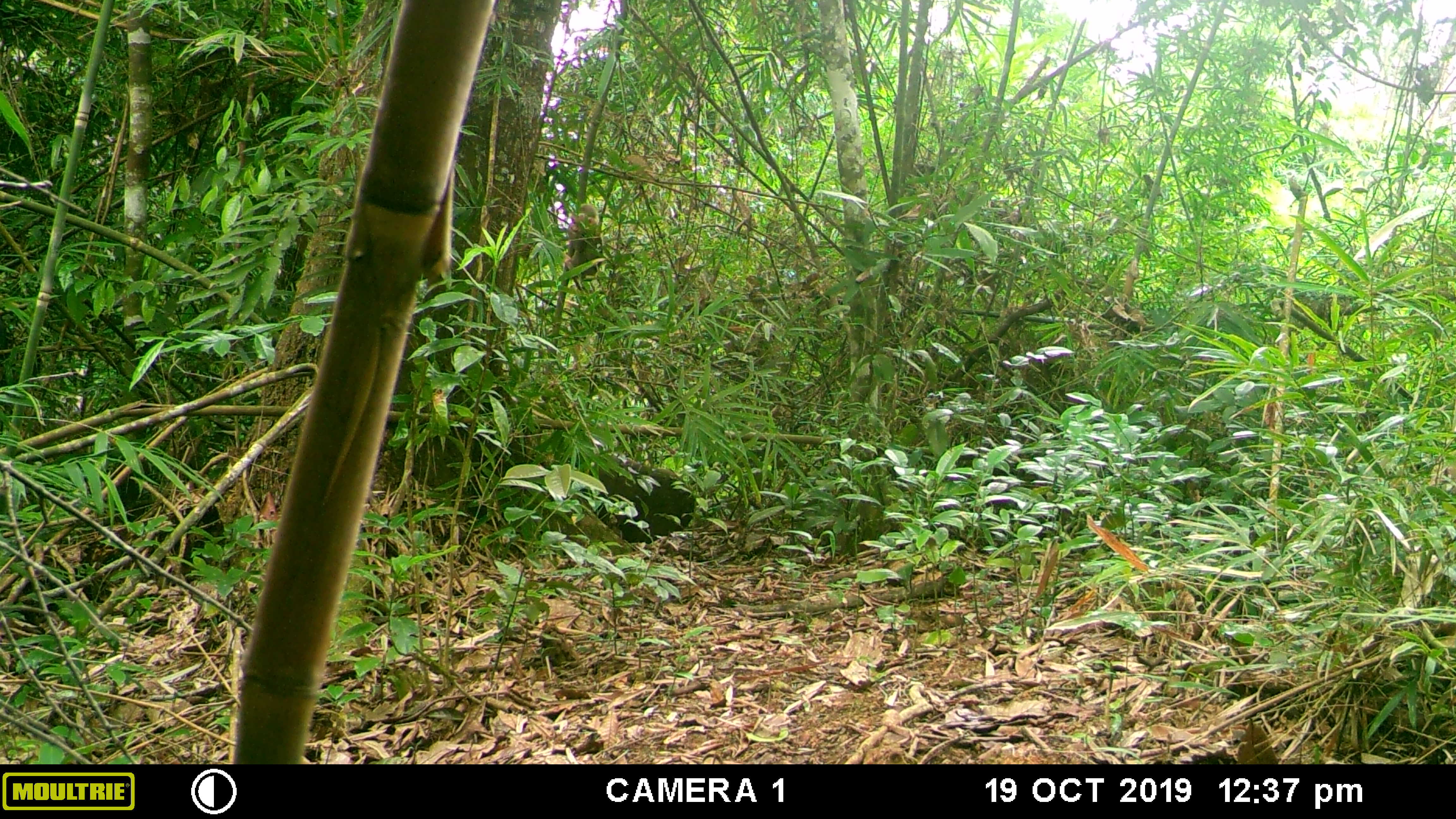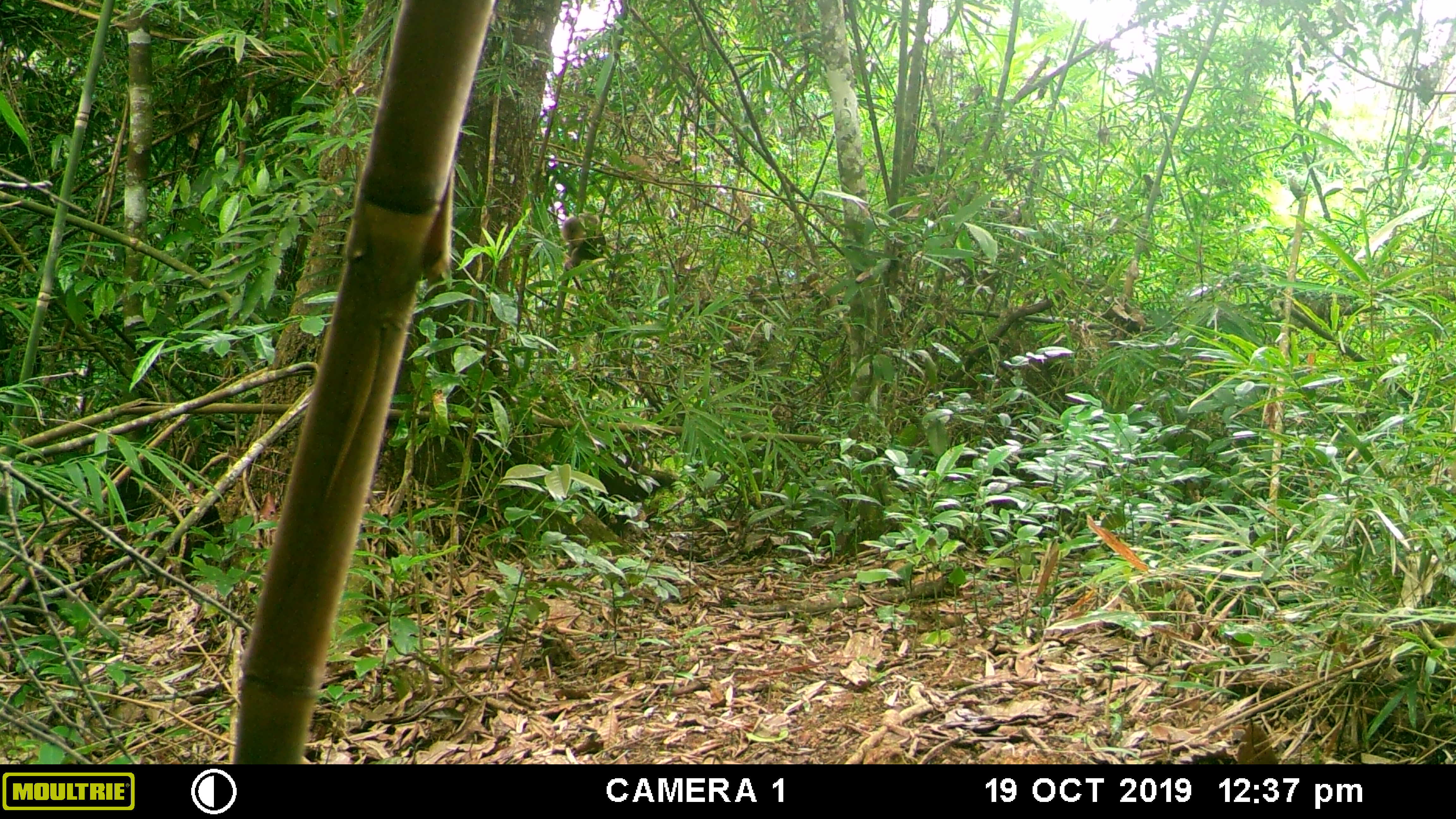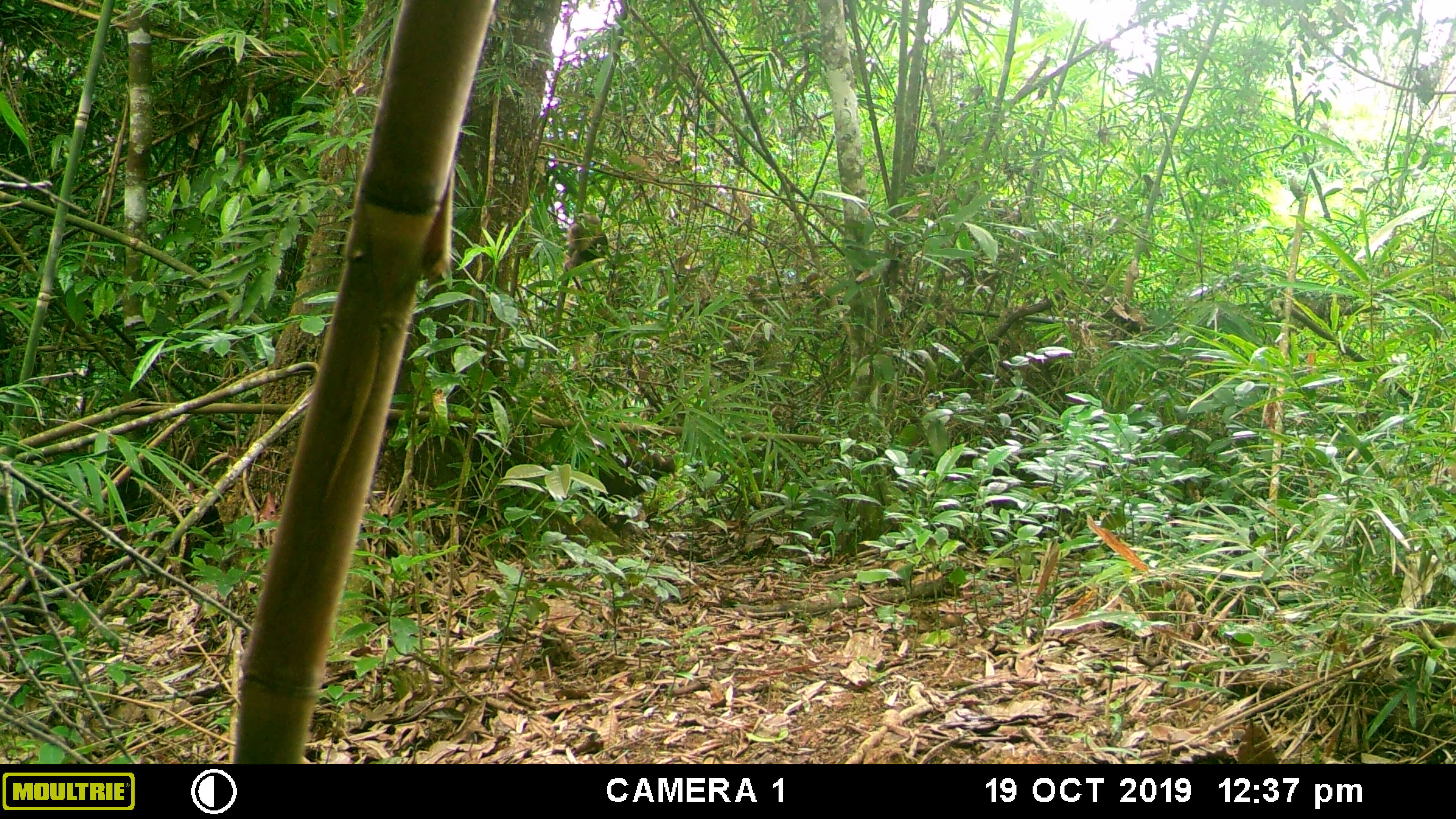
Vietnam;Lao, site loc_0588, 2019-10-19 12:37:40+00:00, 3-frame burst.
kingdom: Animalia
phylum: Chordata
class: Mammalia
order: Primates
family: Cercopithecidae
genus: Macaca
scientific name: Macaca arctoides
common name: stump-tailed macaque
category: stump tailed macaque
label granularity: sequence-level